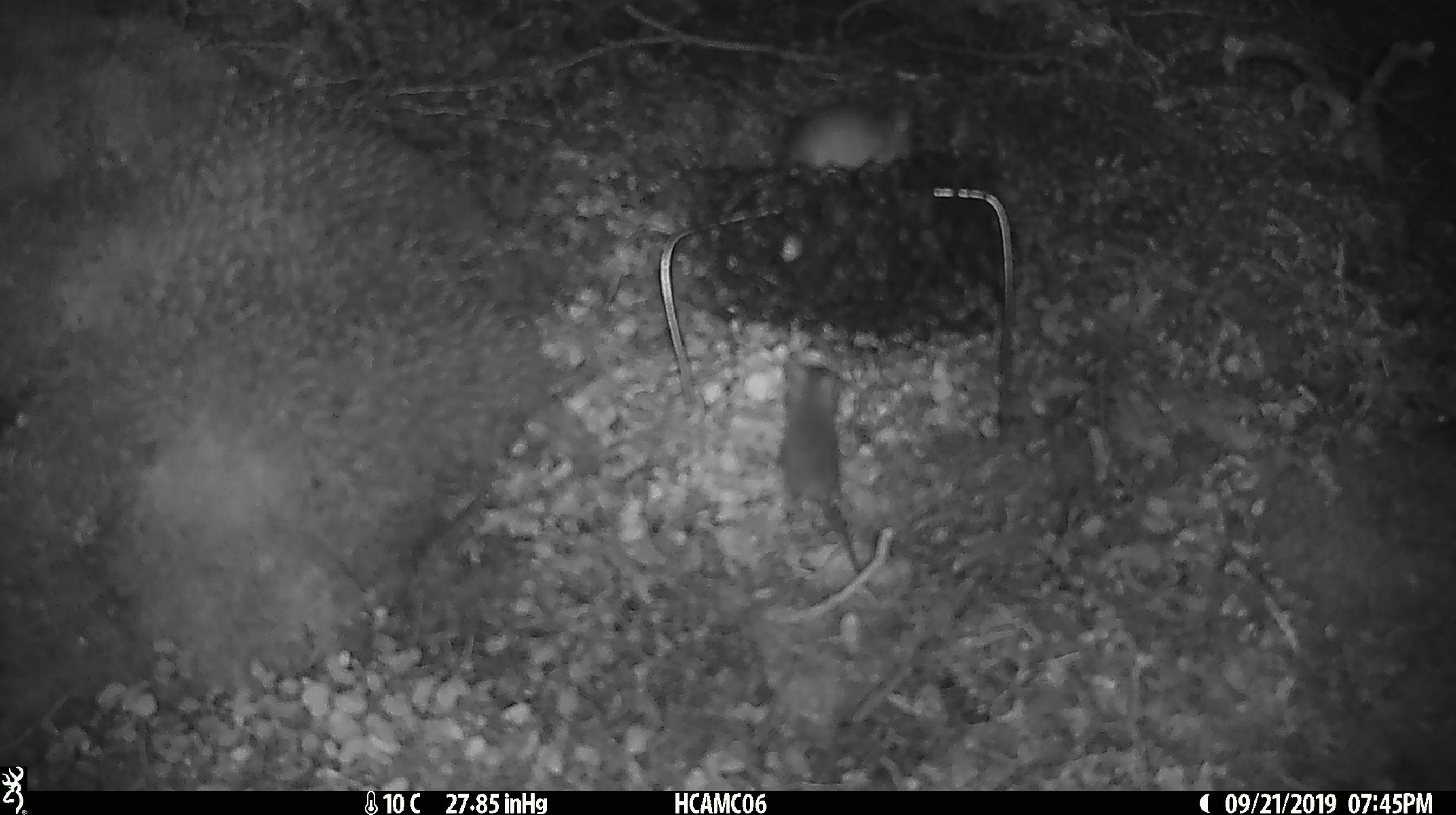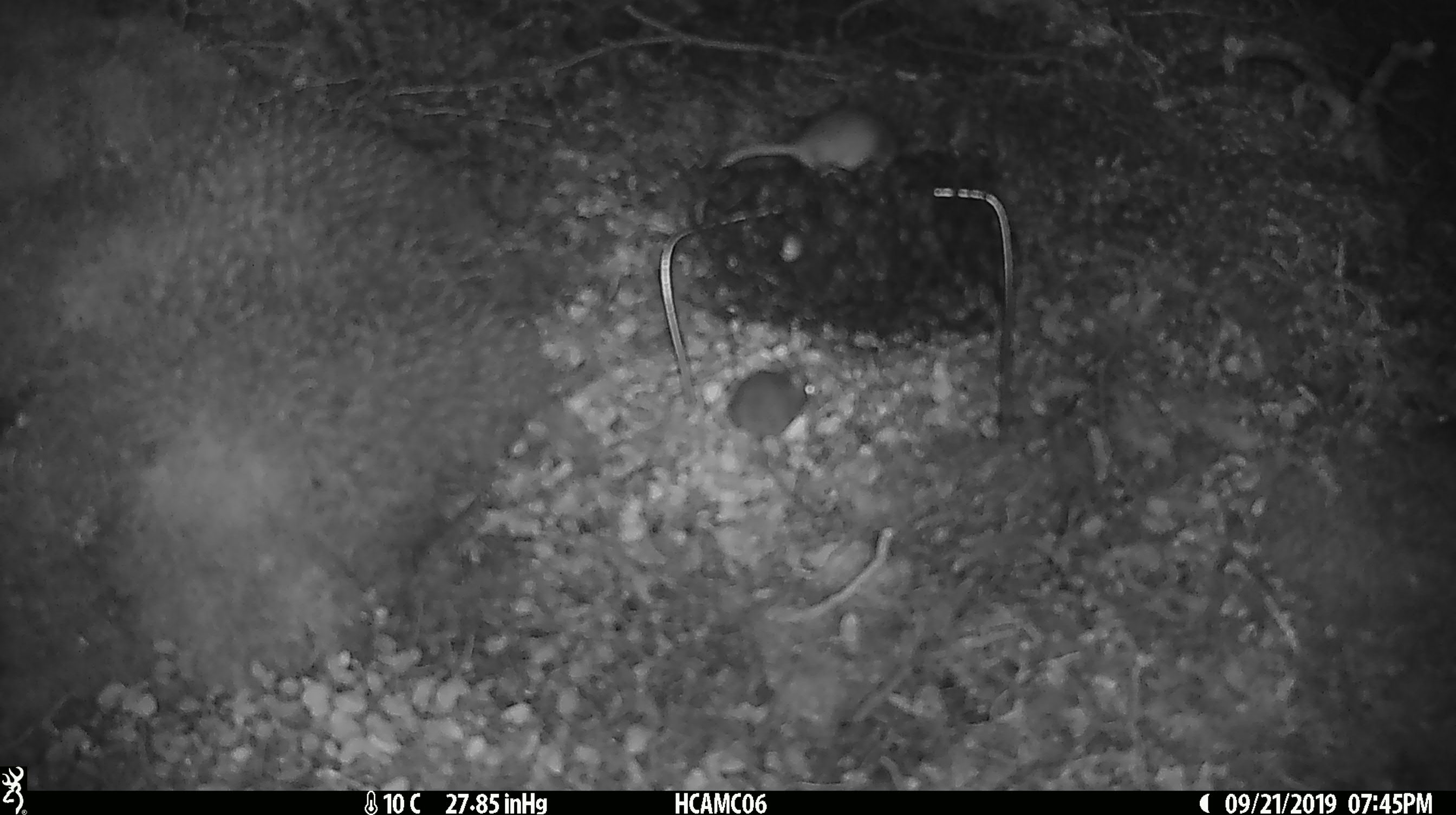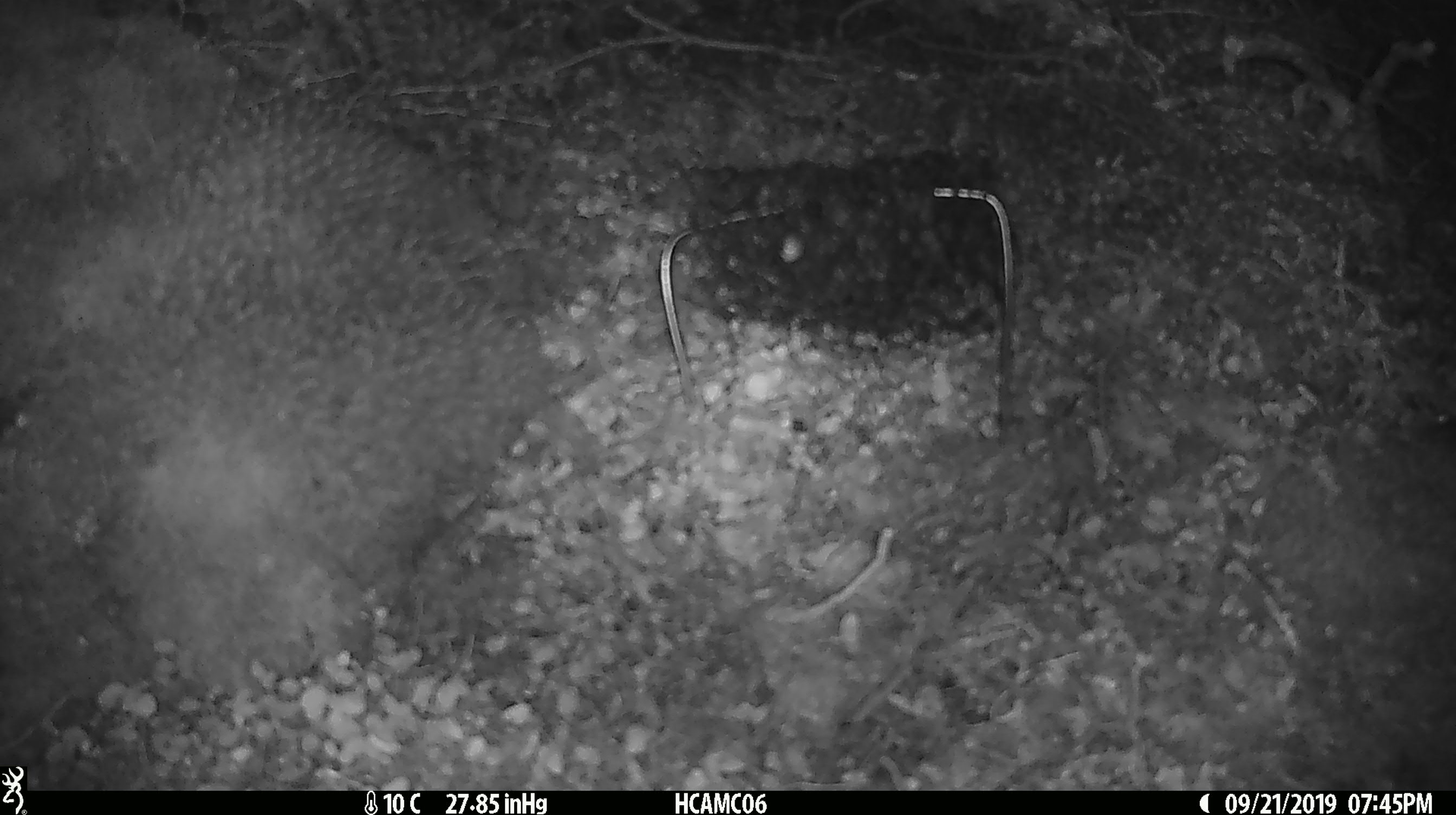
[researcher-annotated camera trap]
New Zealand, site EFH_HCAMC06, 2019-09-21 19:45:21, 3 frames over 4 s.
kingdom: Animalia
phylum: Chordata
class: Mammalia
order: Rodentia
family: Muridae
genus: Mus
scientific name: Mus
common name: mouse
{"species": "mouse (Mus)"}